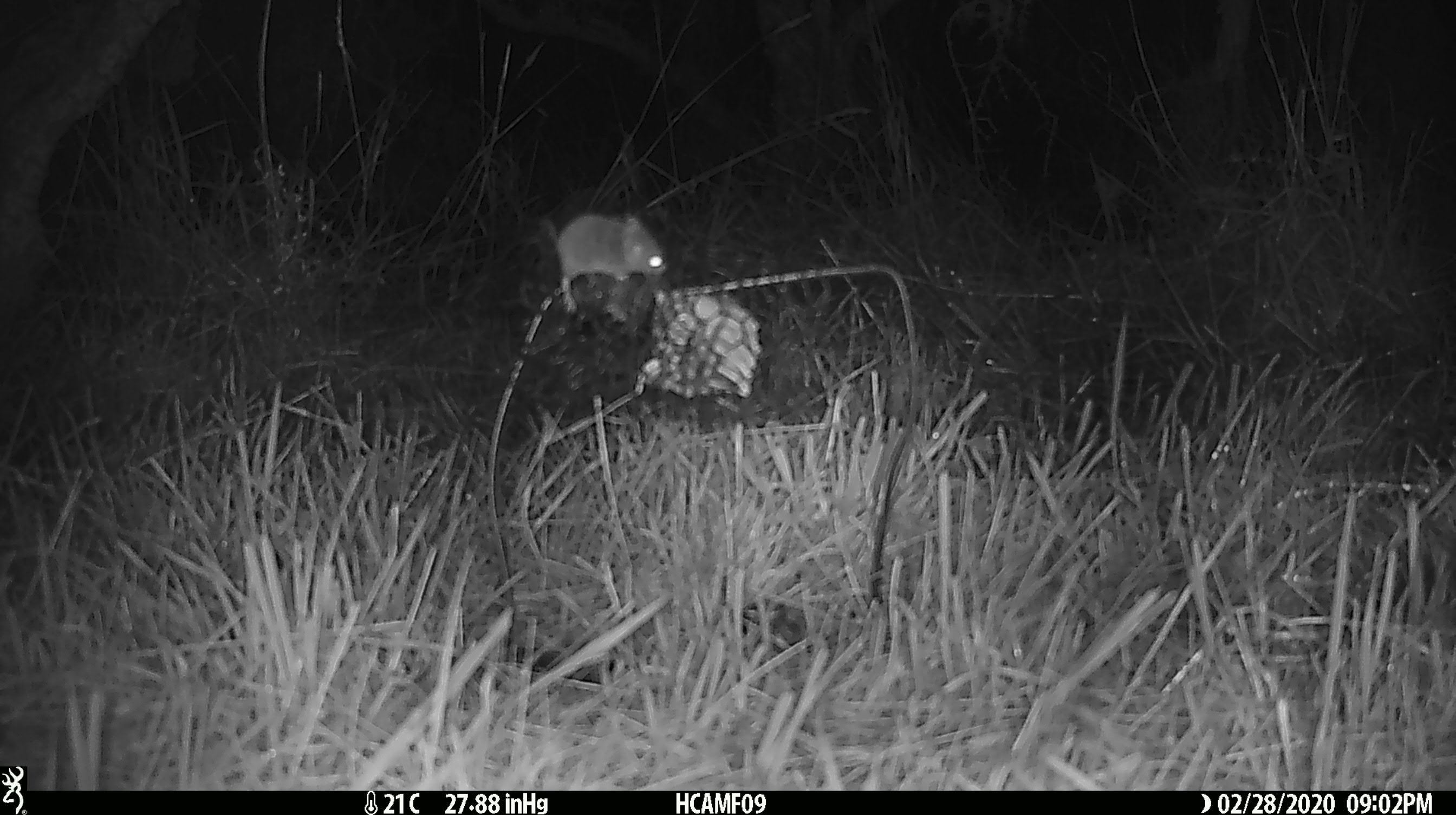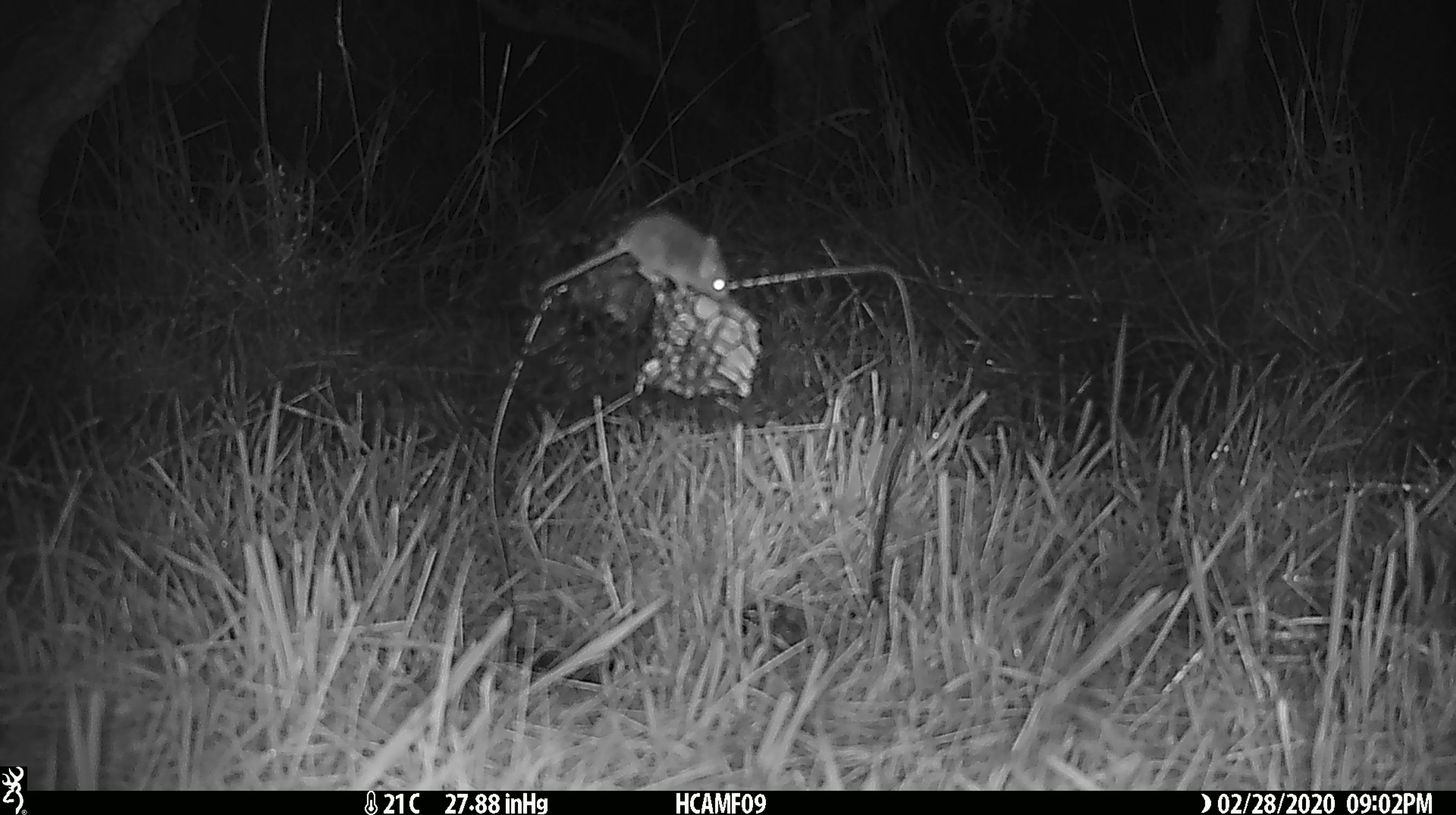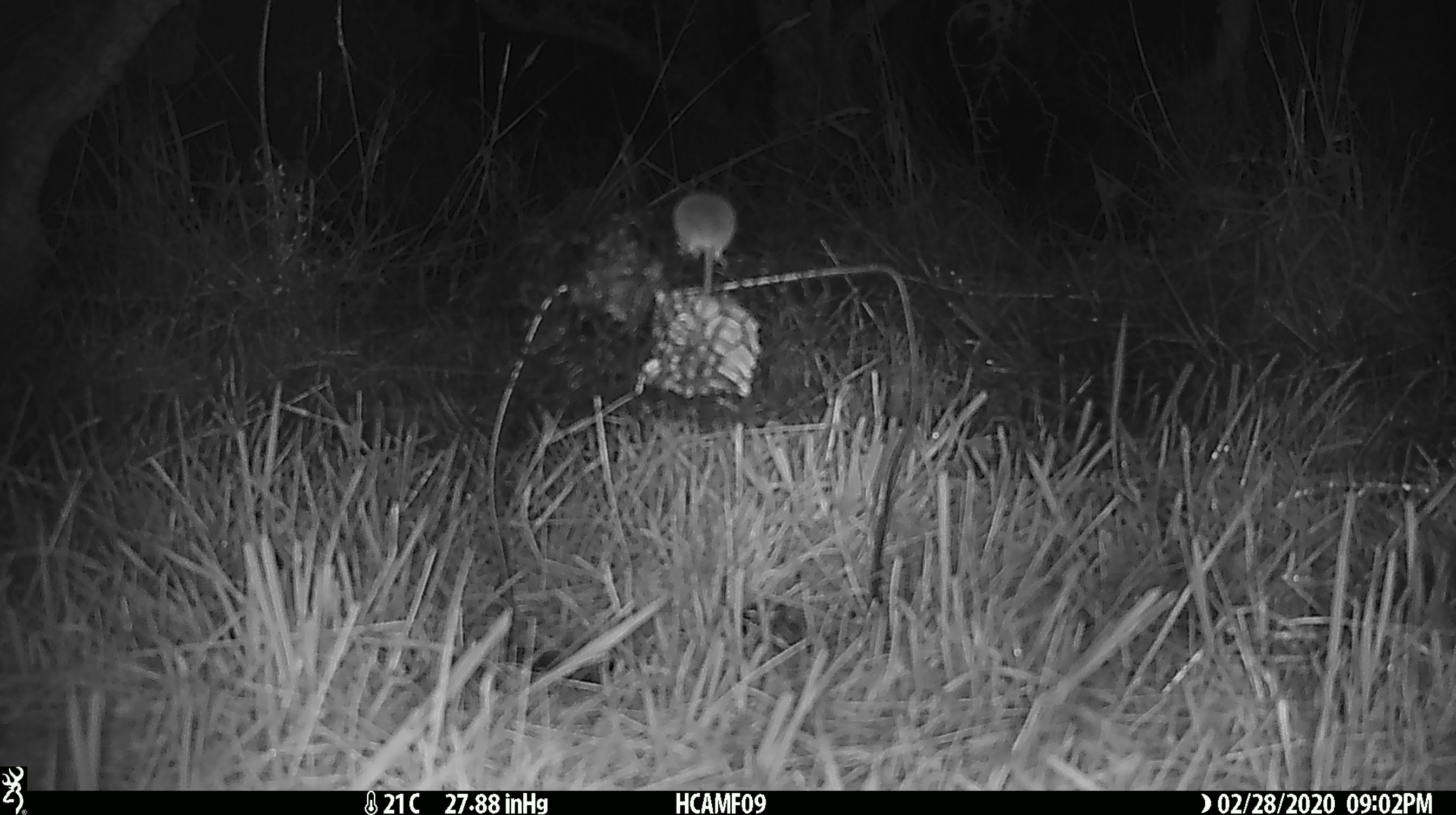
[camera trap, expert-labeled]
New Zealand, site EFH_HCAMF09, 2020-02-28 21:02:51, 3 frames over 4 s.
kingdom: Animalia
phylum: Chordata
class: Mammalia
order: Rodentia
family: Muridae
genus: Mus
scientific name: Mus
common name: mouse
Mouse (Mus).